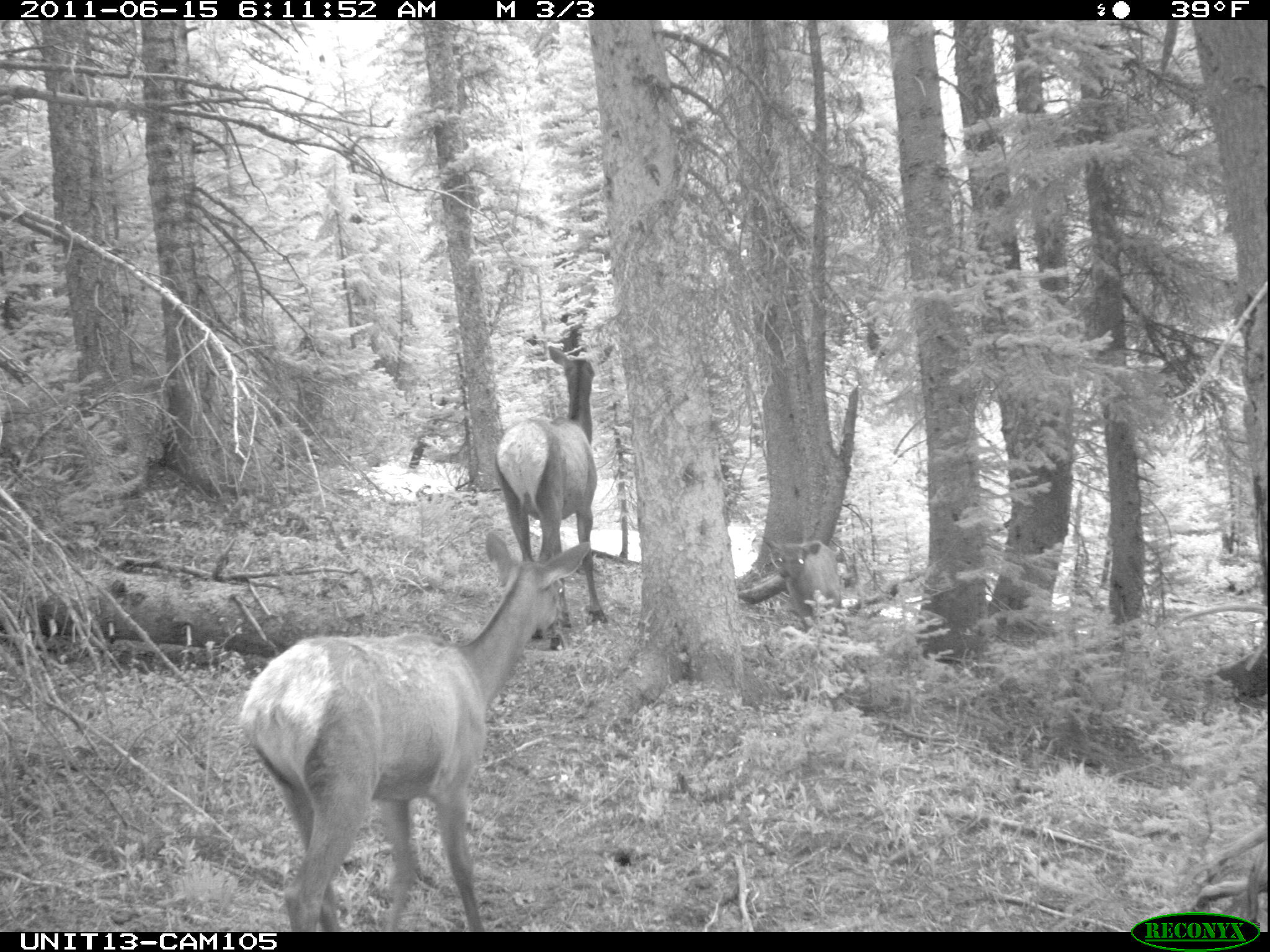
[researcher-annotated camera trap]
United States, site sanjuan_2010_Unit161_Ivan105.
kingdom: Animalia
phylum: Chordata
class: Mammalia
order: Artiodactyla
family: Cervidae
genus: Cervus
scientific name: Cervus elaphus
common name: red deer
Cervus elaphus (red deer).